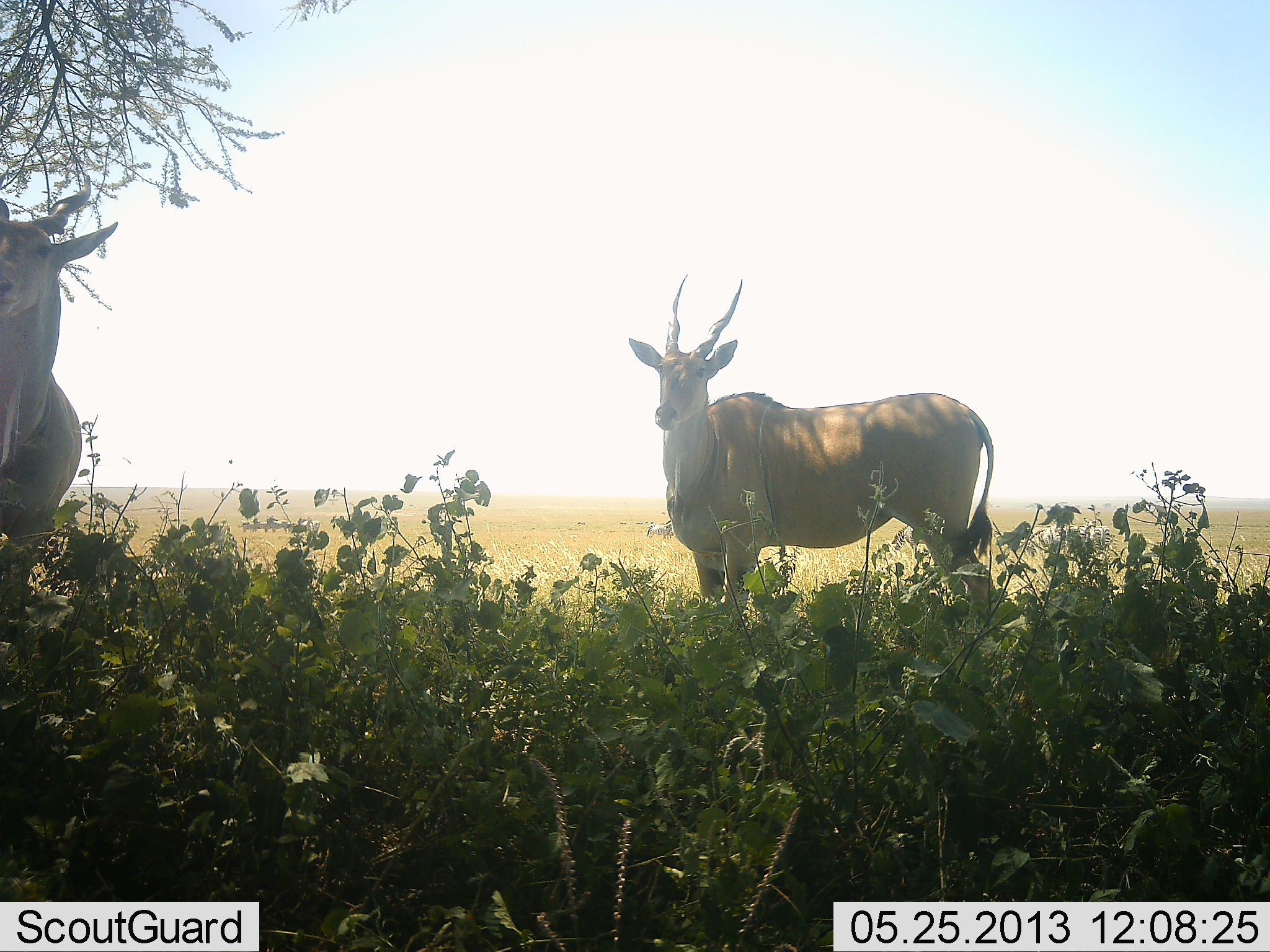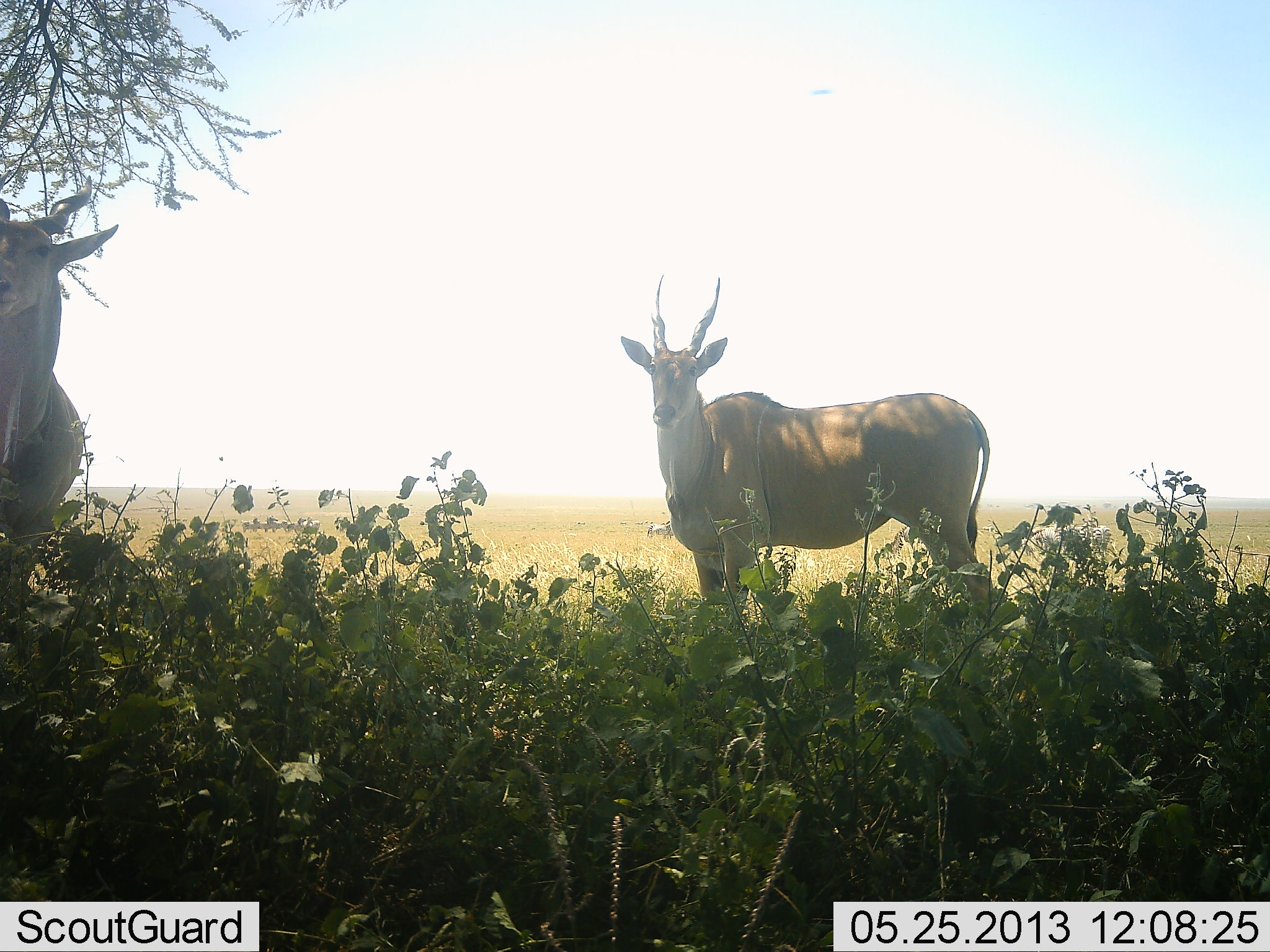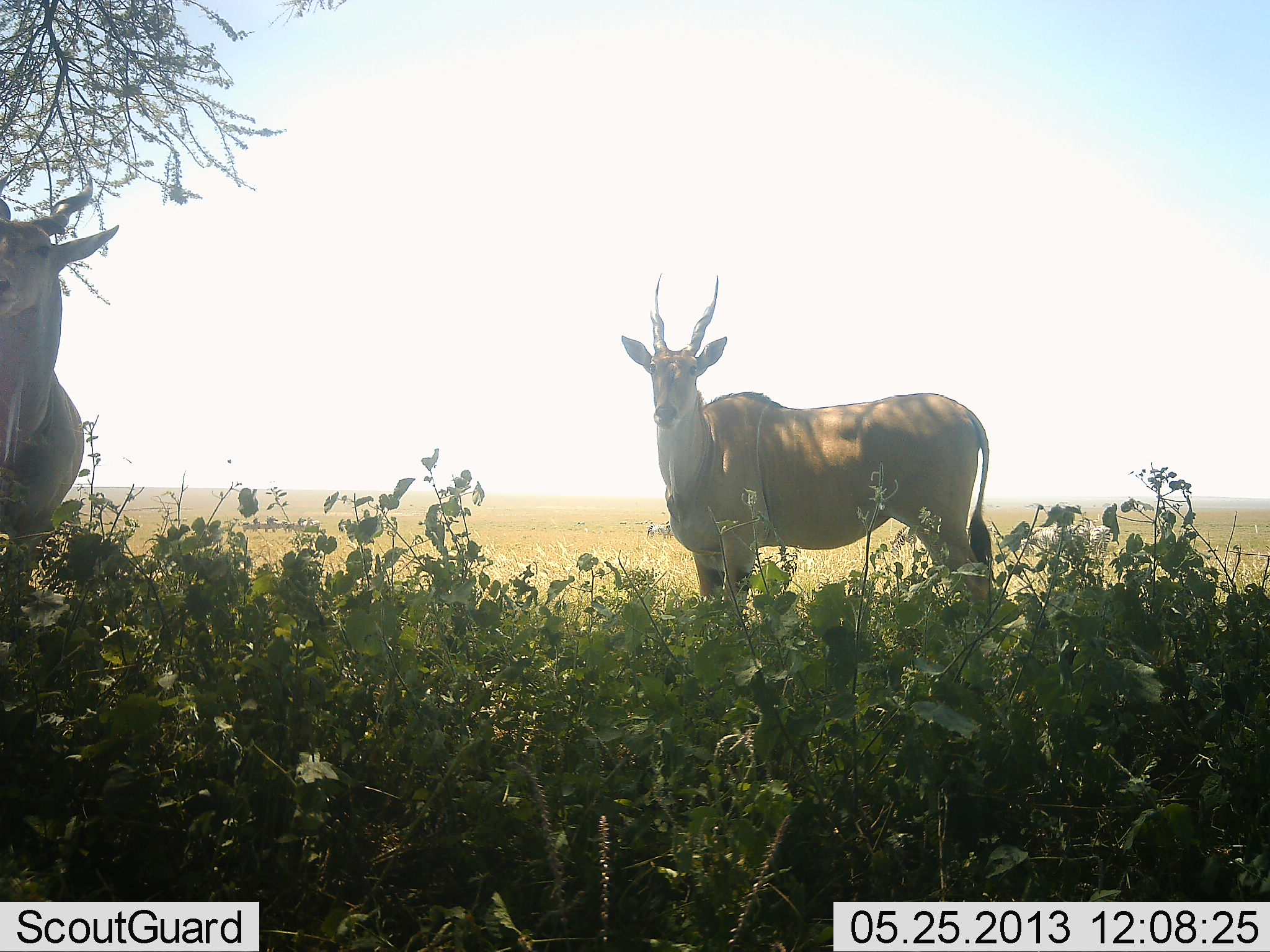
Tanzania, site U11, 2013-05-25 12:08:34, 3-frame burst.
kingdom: Animalia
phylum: Chordata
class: Mammalia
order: Artiodactyla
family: Bovidae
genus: Tragelaphus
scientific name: Tragelaphus oryx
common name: eland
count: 2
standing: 100%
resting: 0%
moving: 0%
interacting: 0%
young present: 0%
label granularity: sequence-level